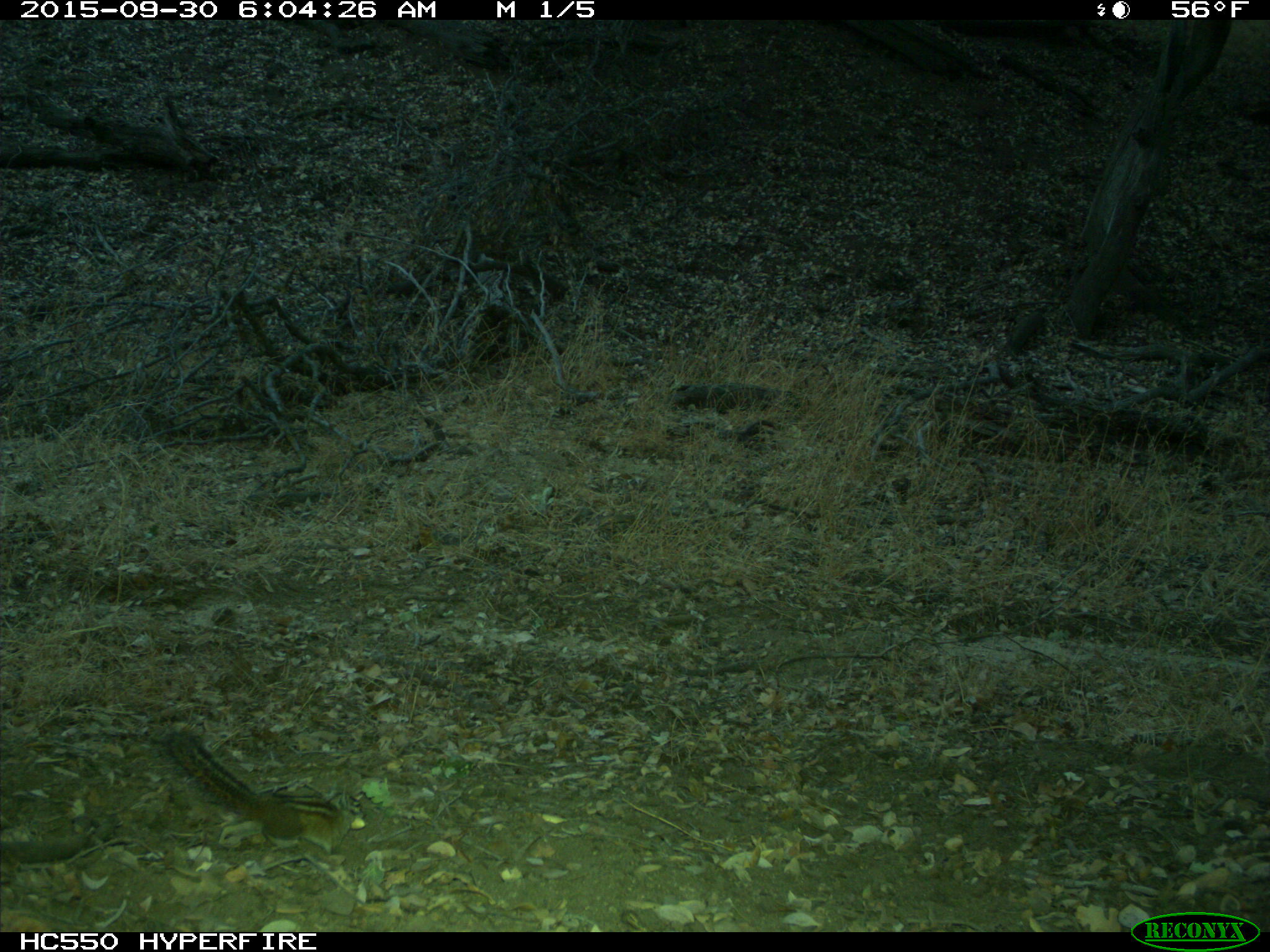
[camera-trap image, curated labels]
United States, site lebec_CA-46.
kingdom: Animalia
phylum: Chordata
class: Mammalia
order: Rodentia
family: Sciuridae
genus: Tamias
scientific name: Tamias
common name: chipmunk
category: unidentified chipmunk